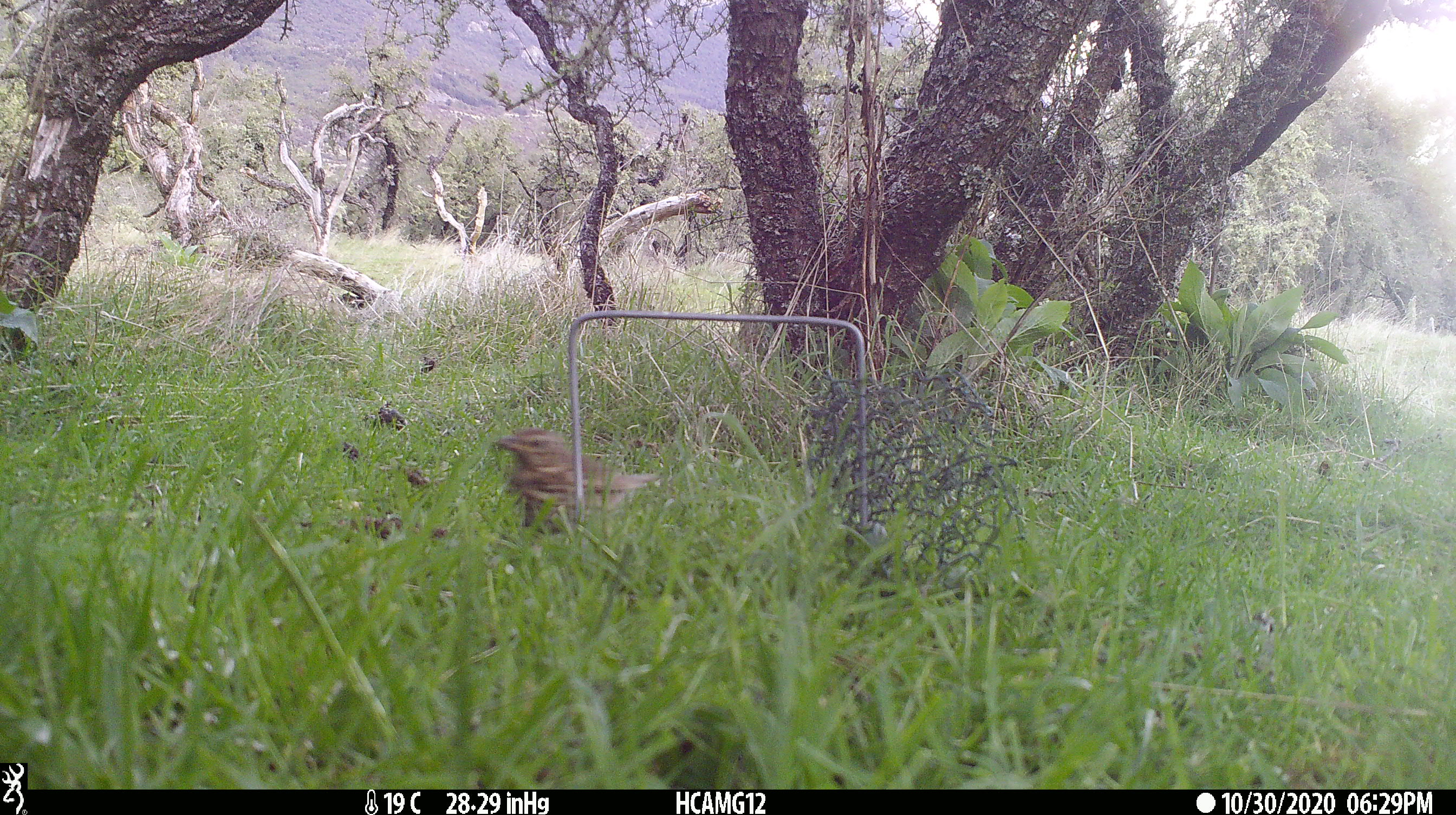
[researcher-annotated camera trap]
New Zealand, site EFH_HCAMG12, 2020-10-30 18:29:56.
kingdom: Animalia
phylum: Chordata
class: Aves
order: Passeriformes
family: Turdidae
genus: Turdus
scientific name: Turdus philomelos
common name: song thrush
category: thrush